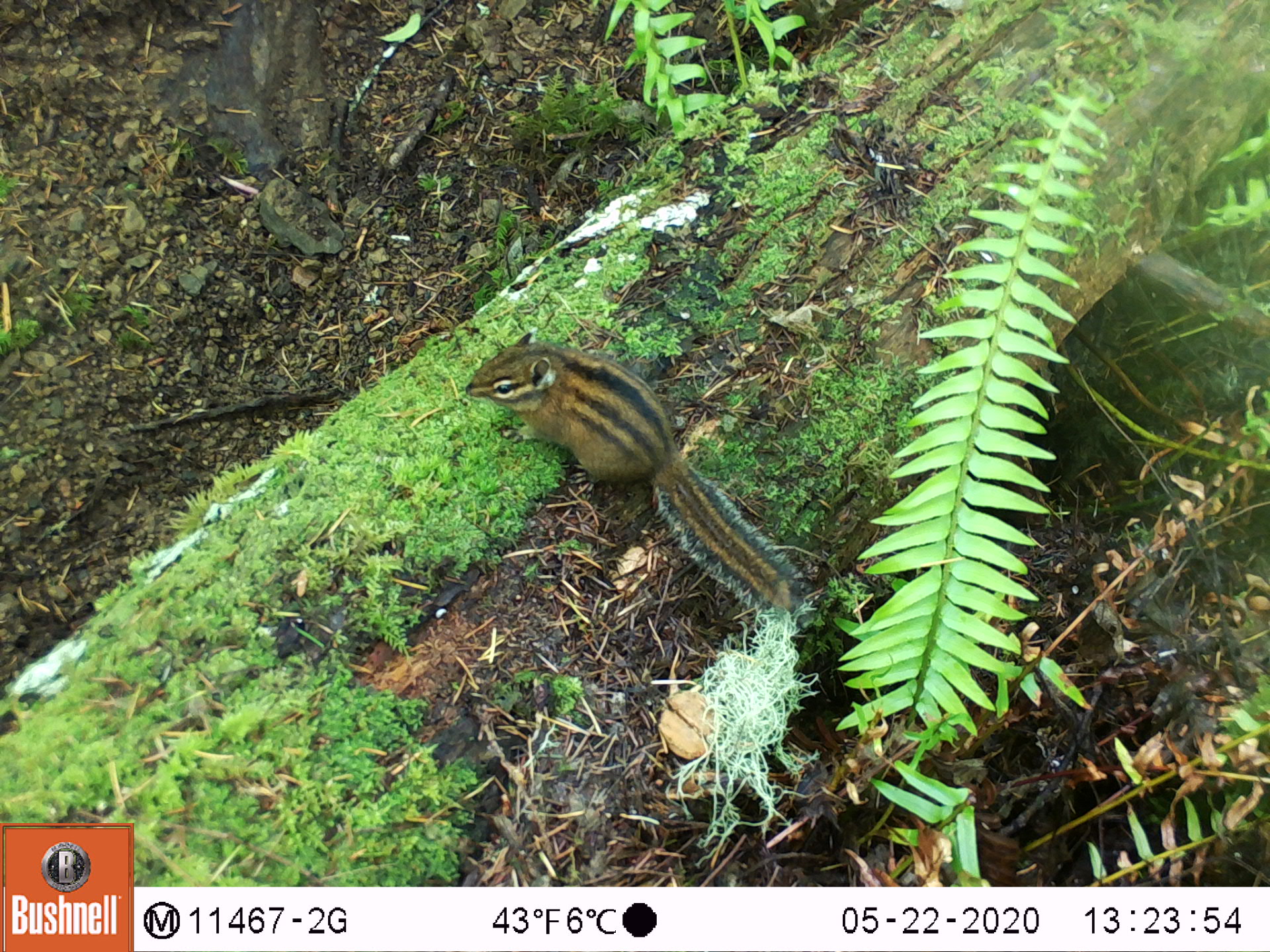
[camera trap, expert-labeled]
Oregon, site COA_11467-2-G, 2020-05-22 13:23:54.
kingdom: Animalia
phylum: Chordata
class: Mammalia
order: Rodentia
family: Sciuridae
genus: Neotamias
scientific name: Neotamias townsendii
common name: townsend's chipmunk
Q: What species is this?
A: Townsend's chipmunk (Neotamias townsendii).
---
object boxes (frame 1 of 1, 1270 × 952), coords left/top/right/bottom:
townsend's chipmunk: 455/322/816/631